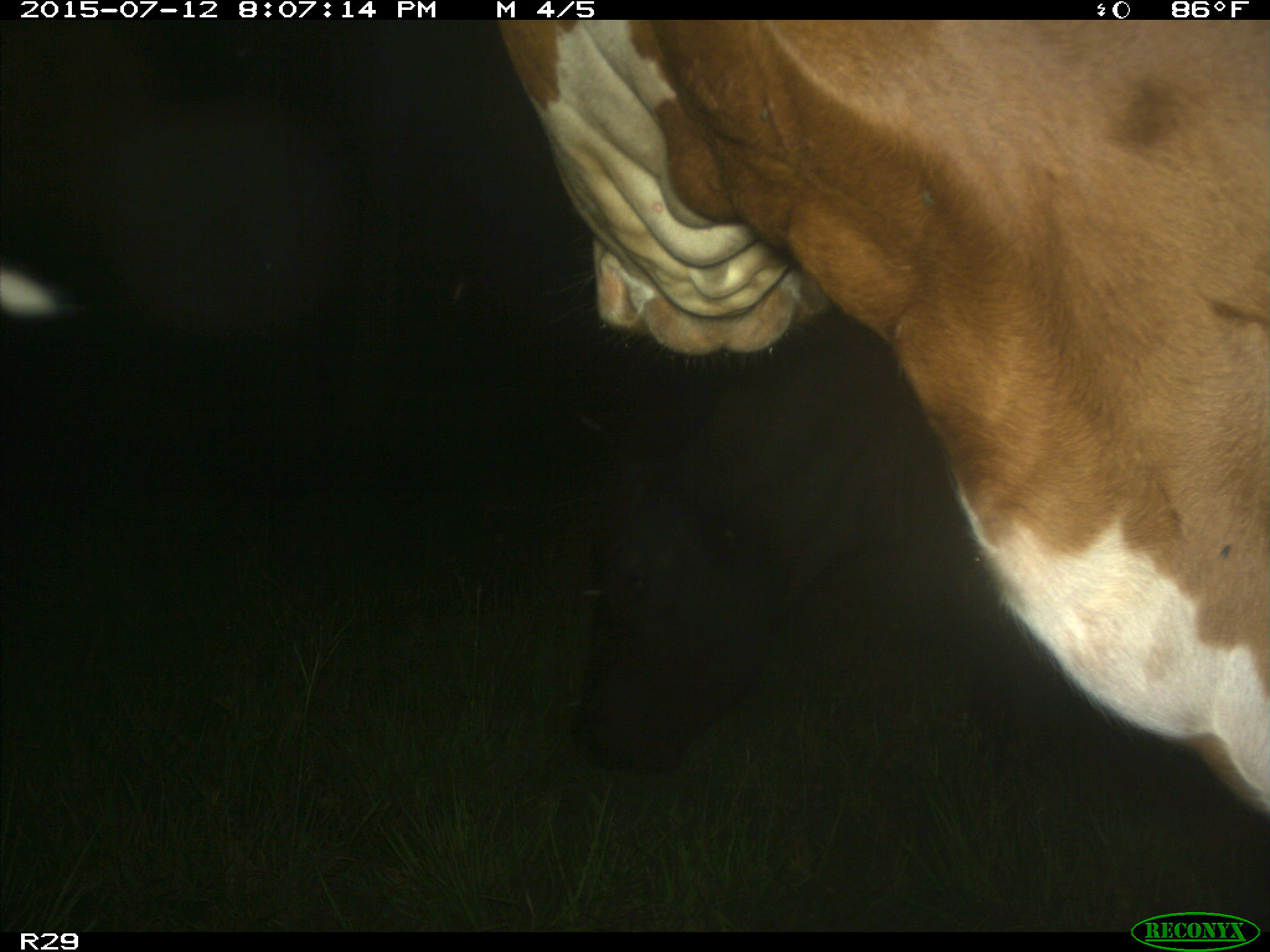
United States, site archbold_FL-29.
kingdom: Animalia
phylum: Chordata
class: Mammalia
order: Artiodactyla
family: Bovidae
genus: Bos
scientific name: Bos taurus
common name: domestic cow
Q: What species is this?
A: Bos taurus (domestic cow).